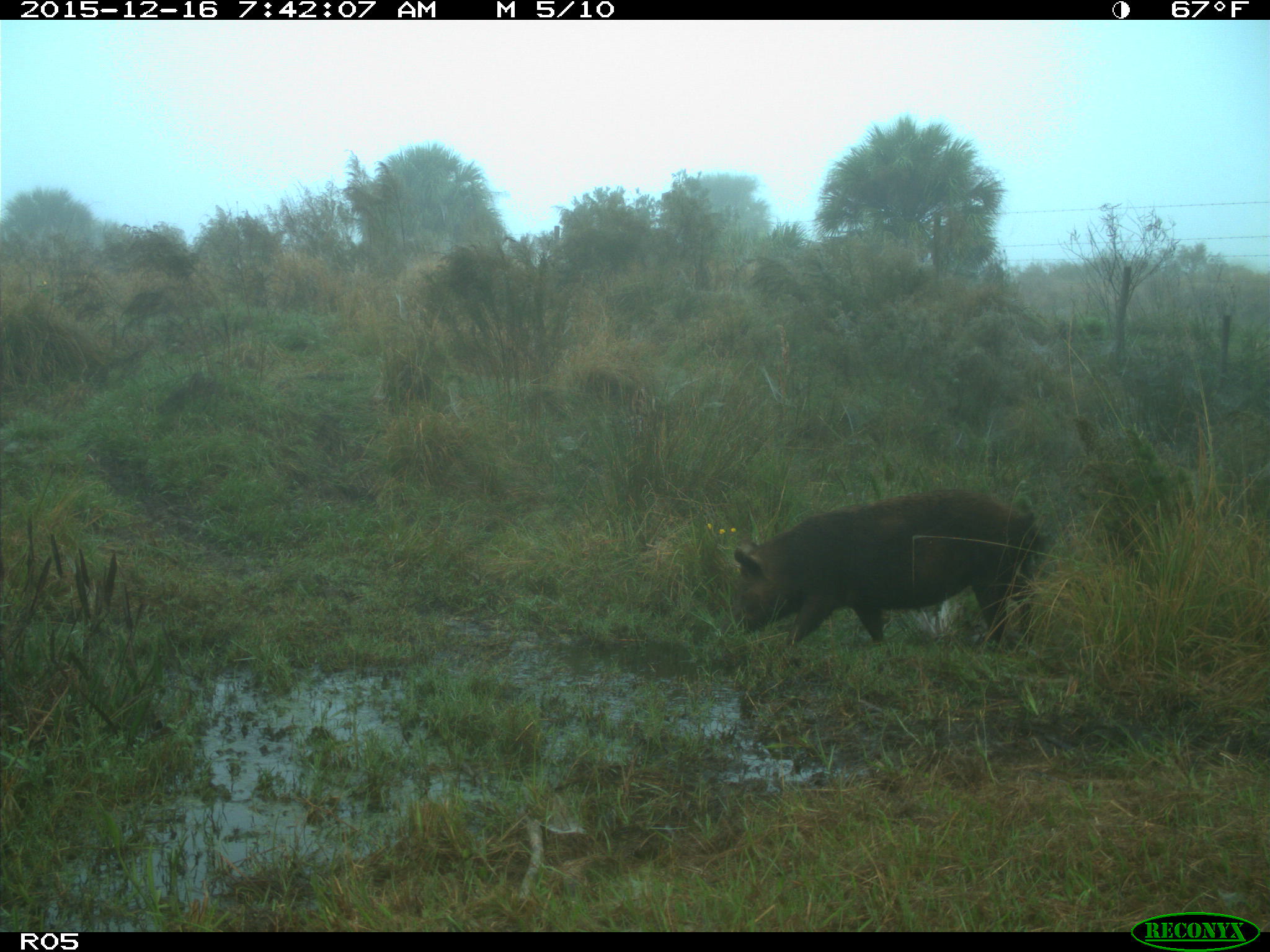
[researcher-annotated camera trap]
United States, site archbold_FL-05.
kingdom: Animalia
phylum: Chordata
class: Mammalia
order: Artiodactyla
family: Suidae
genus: Sus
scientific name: Sus scrofa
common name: wild boar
Sus scrofa (wild boar).